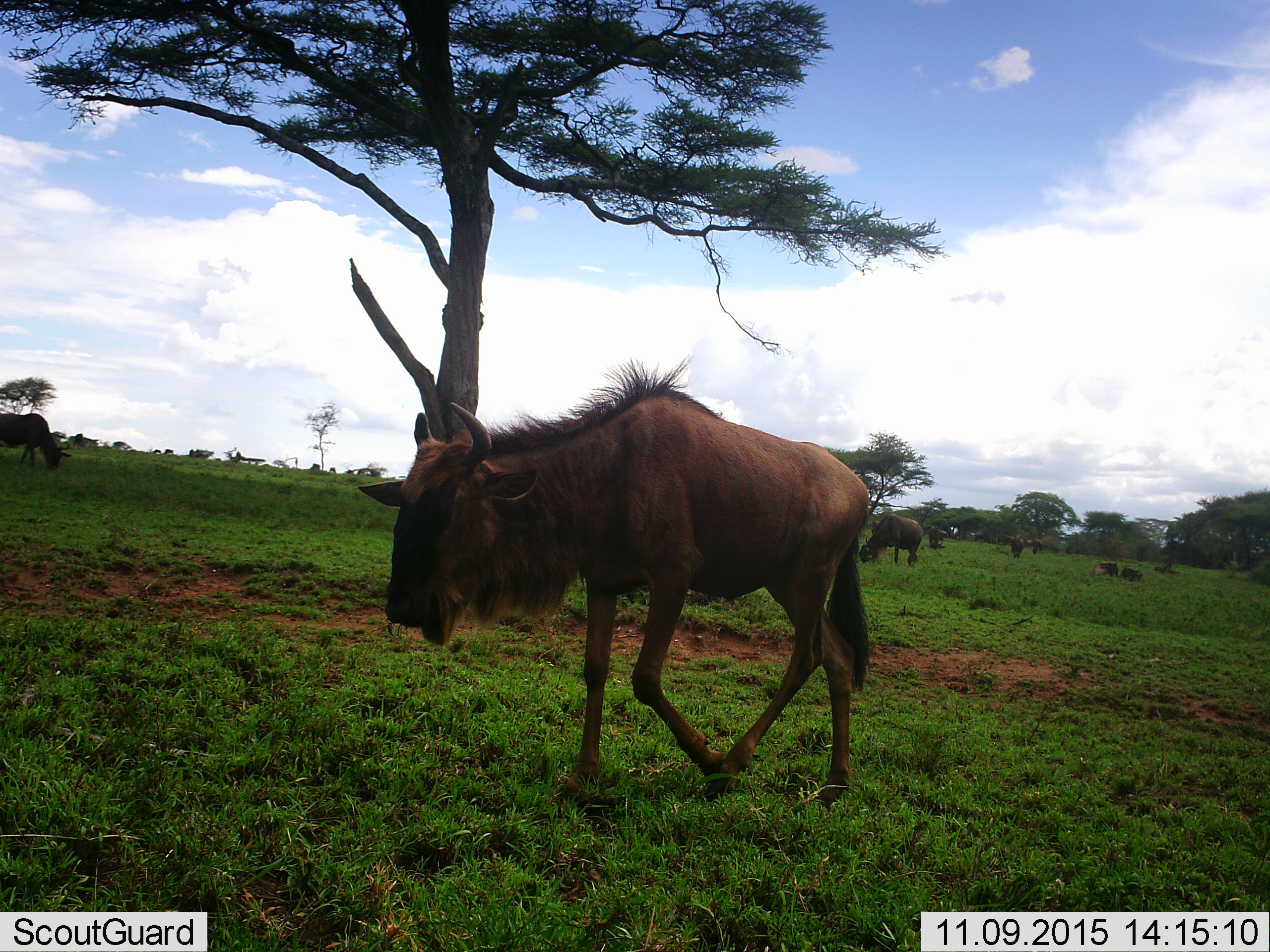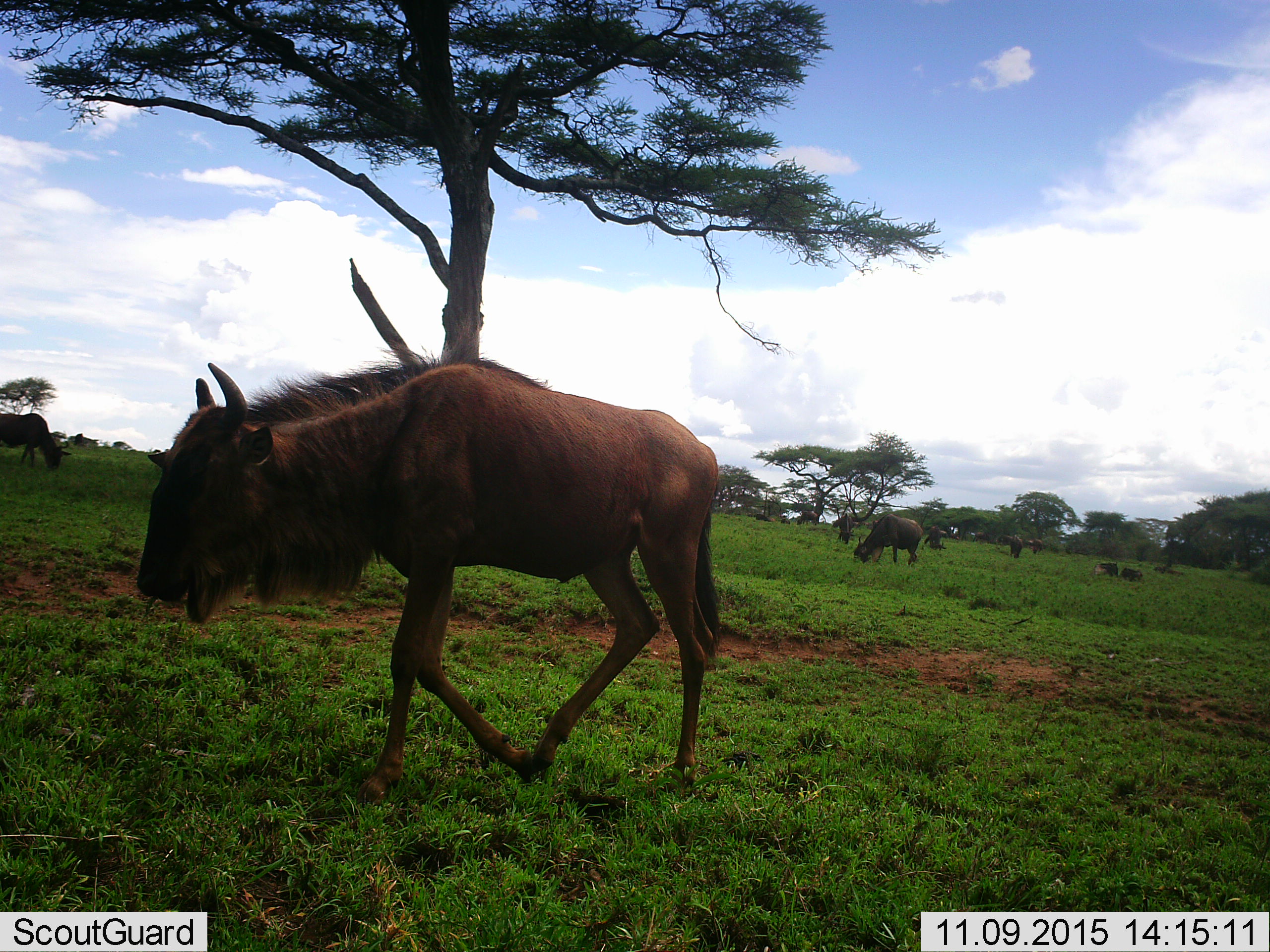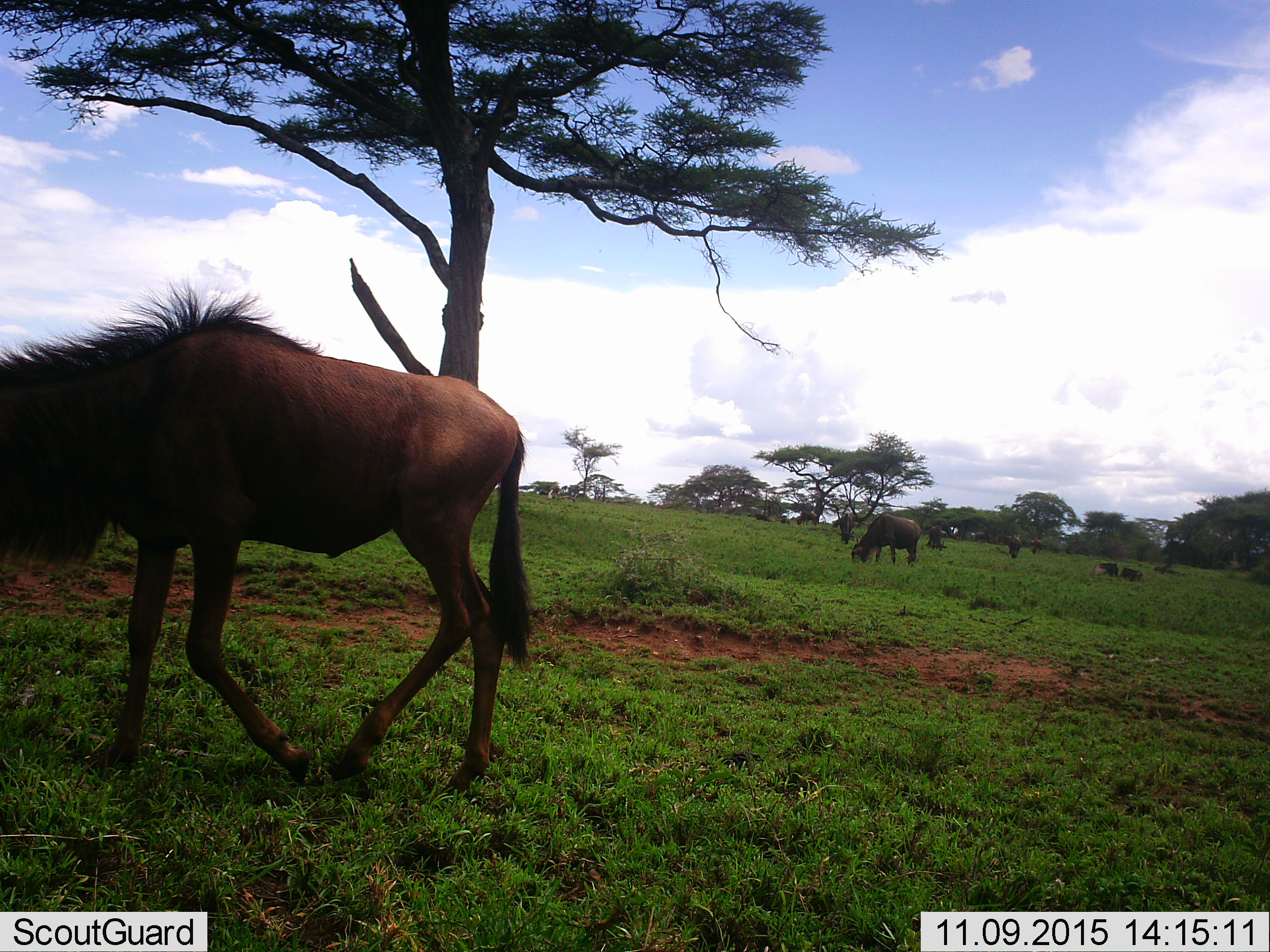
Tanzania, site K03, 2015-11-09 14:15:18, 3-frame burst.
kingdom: Animalia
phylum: Chordata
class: Mammalia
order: Artiodactyla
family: Bovidae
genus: Connochaetes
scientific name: Connochaetes taurinus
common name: blue wildebeest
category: wildebeest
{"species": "wildebeest (blue wildebeest) (Connochaetes taurinus)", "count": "11-50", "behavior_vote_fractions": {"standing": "20%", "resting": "40%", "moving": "80%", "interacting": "10%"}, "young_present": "30%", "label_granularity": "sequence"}